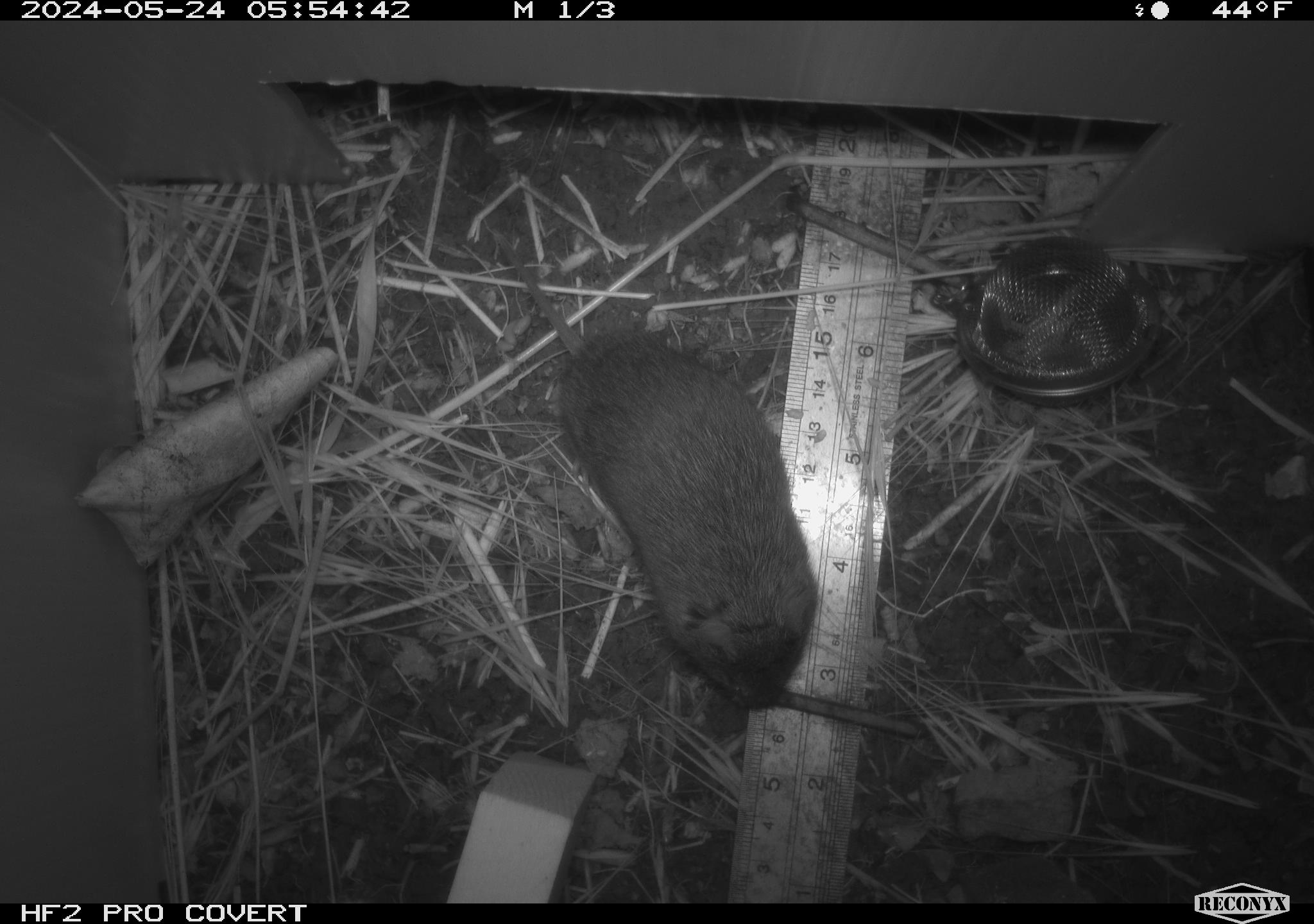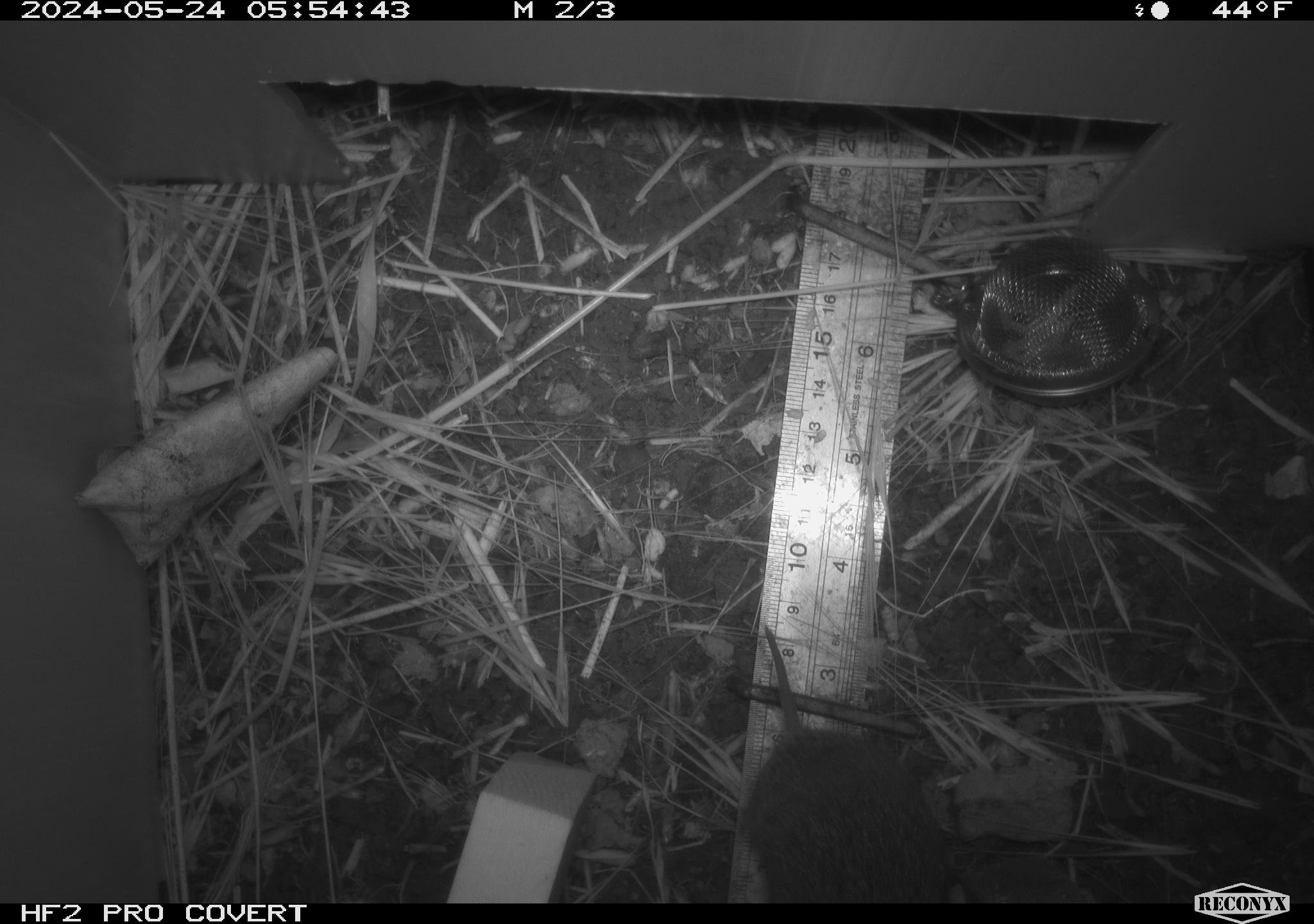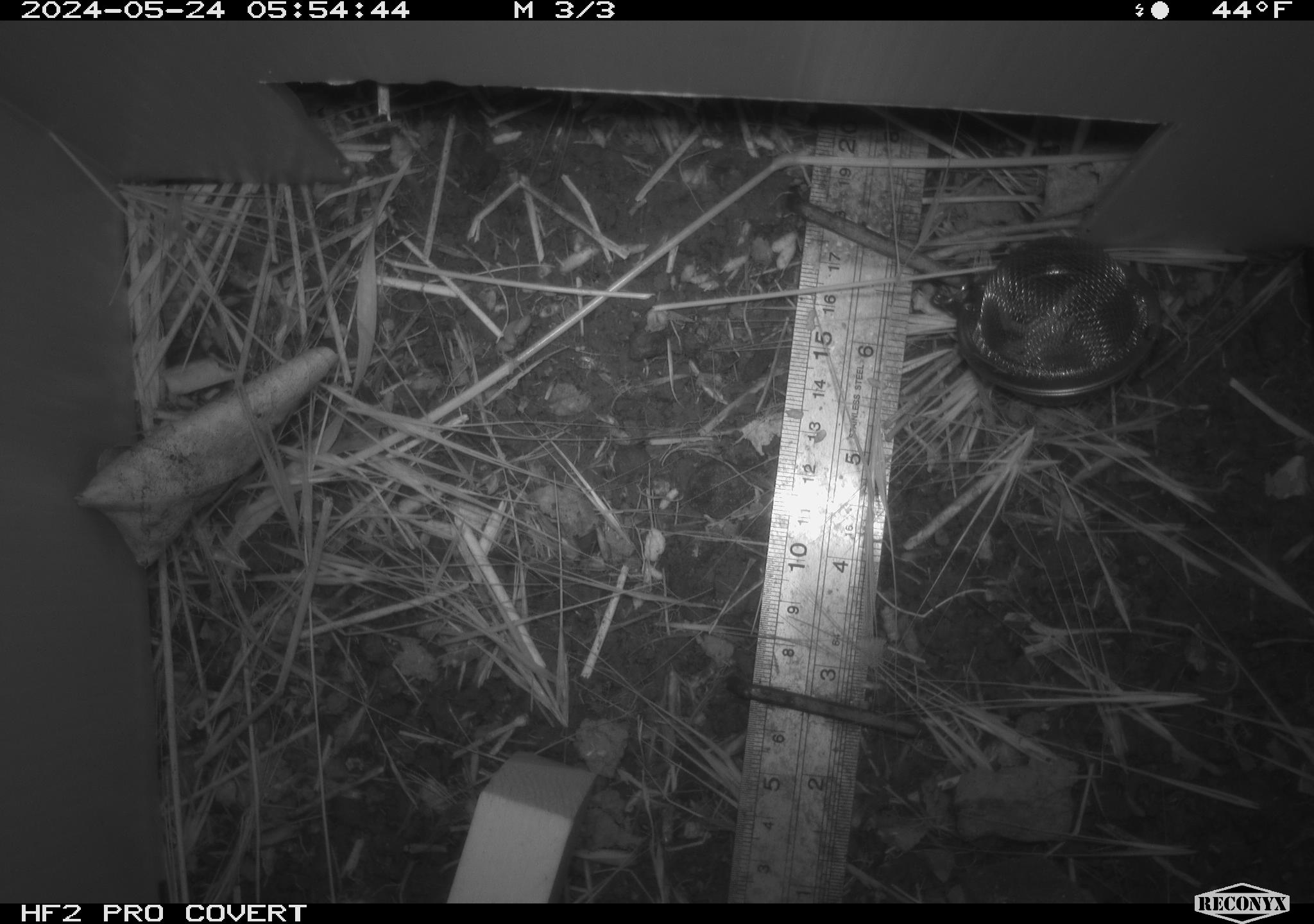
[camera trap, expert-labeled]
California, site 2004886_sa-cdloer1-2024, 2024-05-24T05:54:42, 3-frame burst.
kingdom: Animalia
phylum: Chordata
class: Mammalia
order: Rodentia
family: Cricetidae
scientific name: Arvicolinae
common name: voles, lemmings, and muskrats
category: arvicolinae subfamily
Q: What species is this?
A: Arvicolinae subfamily (voles, lemmings, and muskrats) (Arvicolinae).